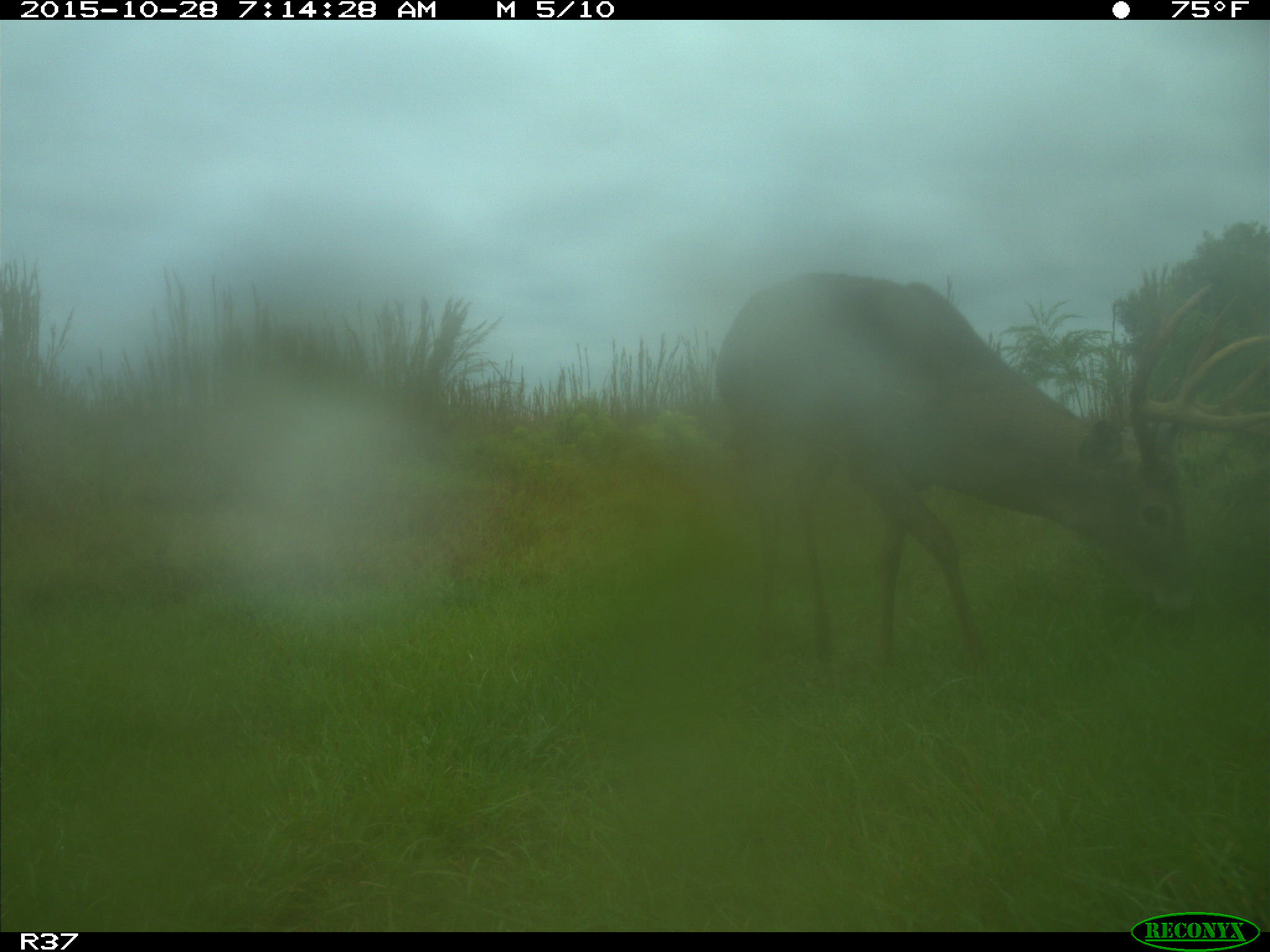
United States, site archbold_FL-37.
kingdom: Animalia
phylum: Chordata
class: Mammalia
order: Artiodactyla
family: Cervidae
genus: Odocoileus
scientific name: Odocoileus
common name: deer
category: unidentified deer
Unidentified deer (deer) (Odocoileus).